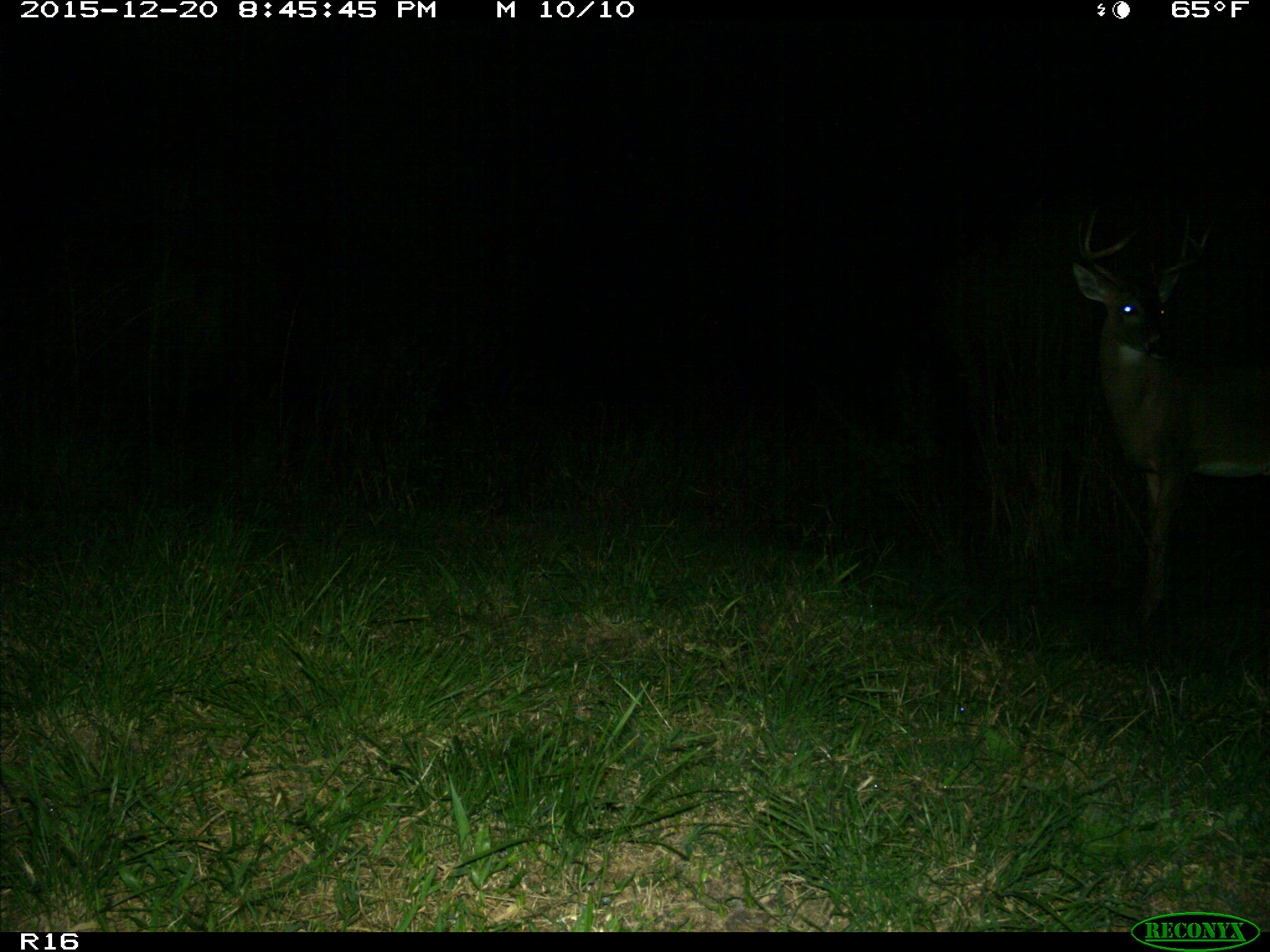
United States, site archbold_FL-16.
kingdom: Animalia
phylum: Chordata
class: Mammalia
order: Artiodactyla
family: Cervidae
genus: Odocoileus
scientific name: Odocoileus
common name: deer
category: unidentified deer